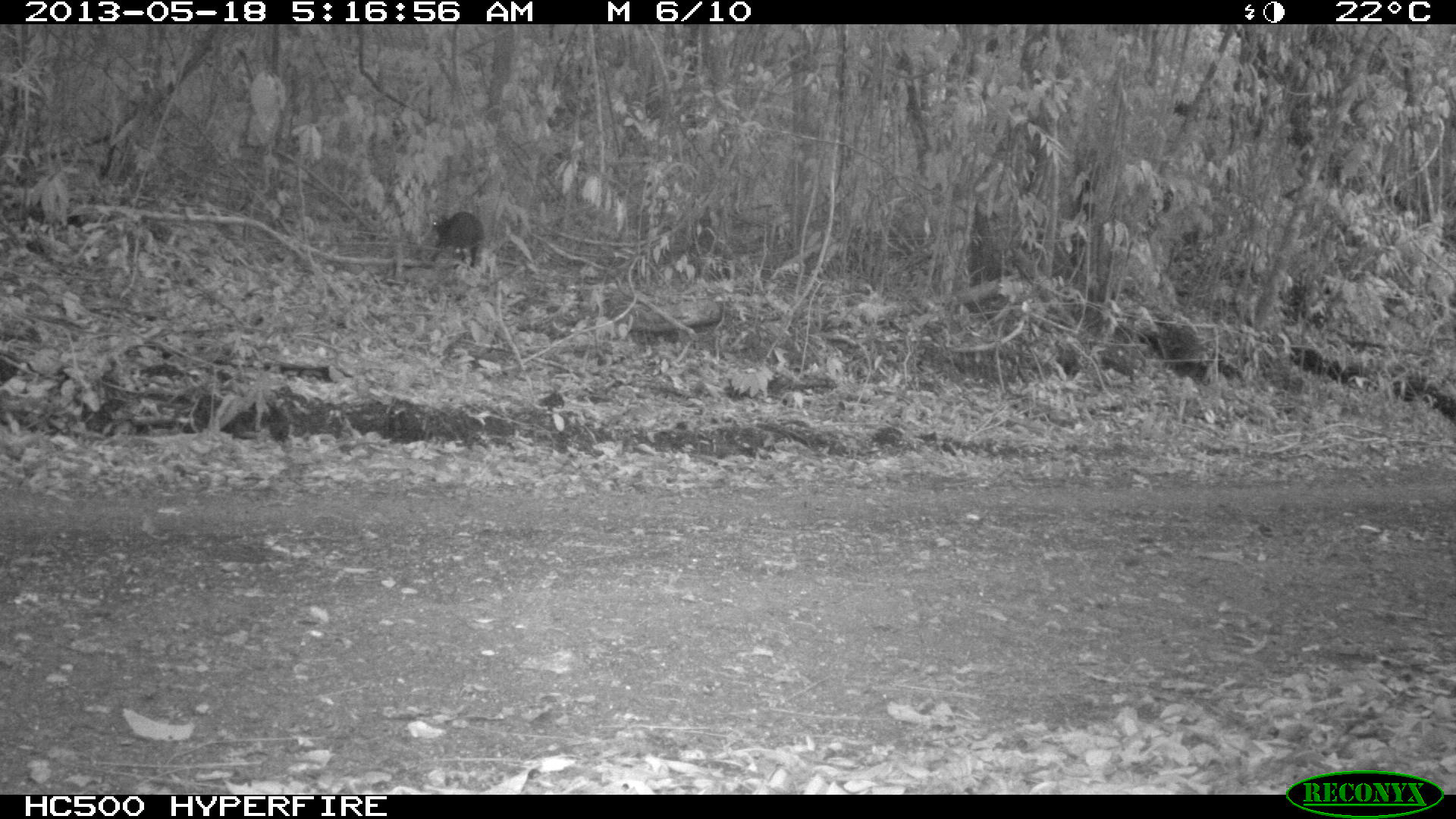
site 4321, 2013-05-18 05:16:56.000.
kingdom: Animalia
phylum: Chordata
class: Mammalia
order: Rodentia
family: Dasyproctidae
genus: Dasyprocta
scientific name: Dasyprocta punctata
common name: central american agouti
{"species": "Dasyprocta punctata (central american agouti)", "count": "1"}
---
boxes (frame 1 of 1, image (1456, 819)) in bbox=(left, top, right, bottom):
dasyprocta punctata: bbox=(429, 209, 485, 267)